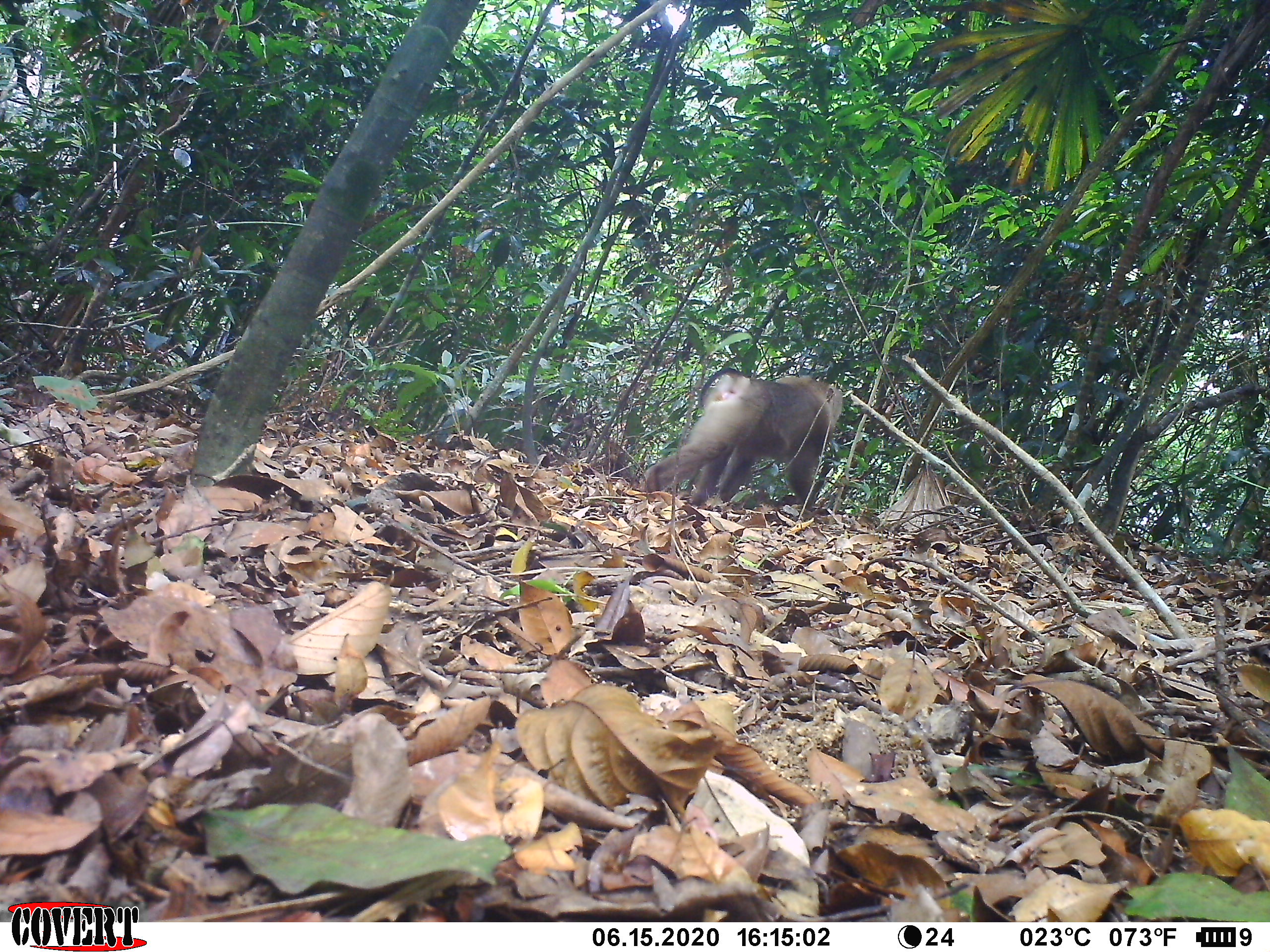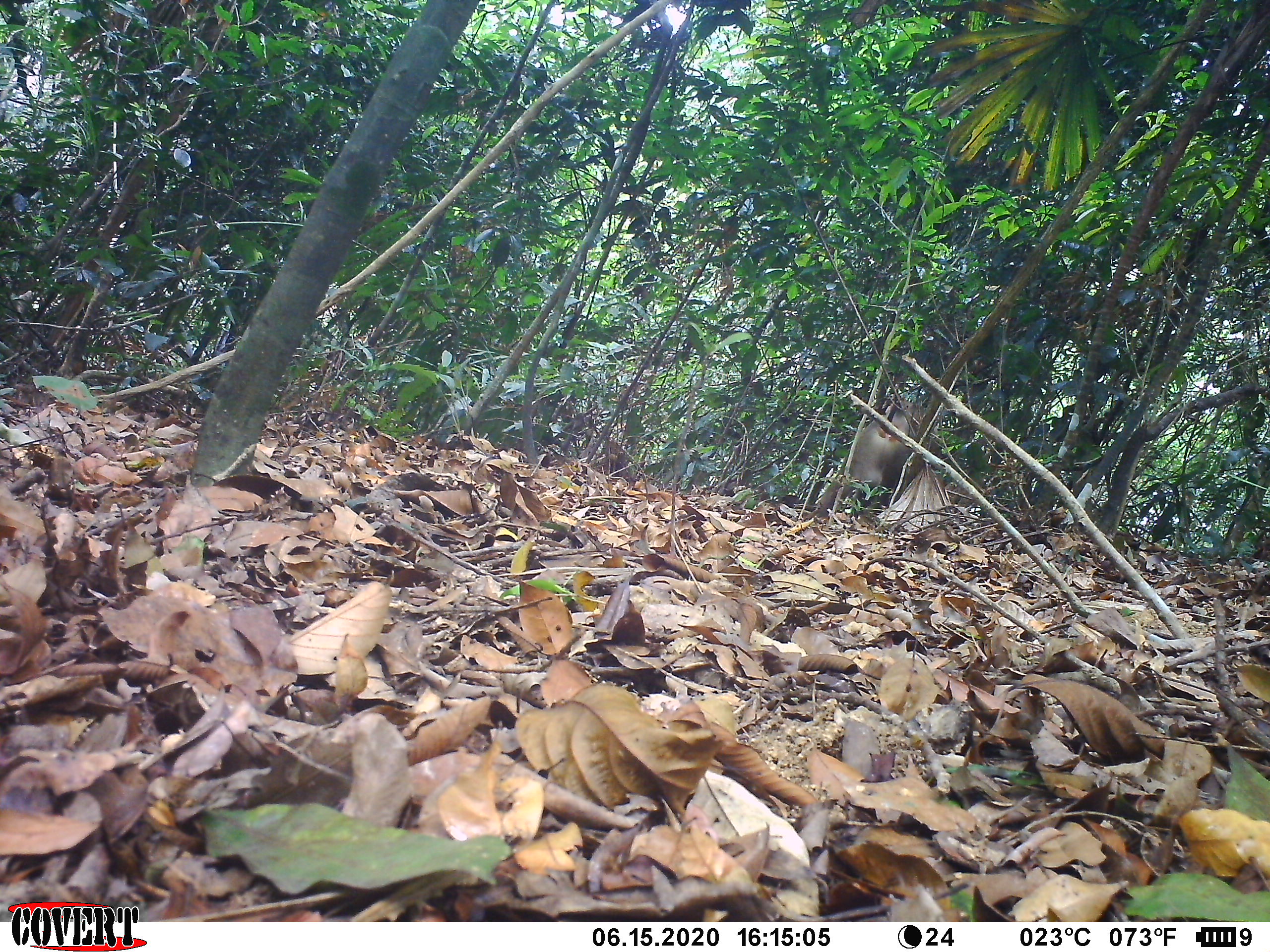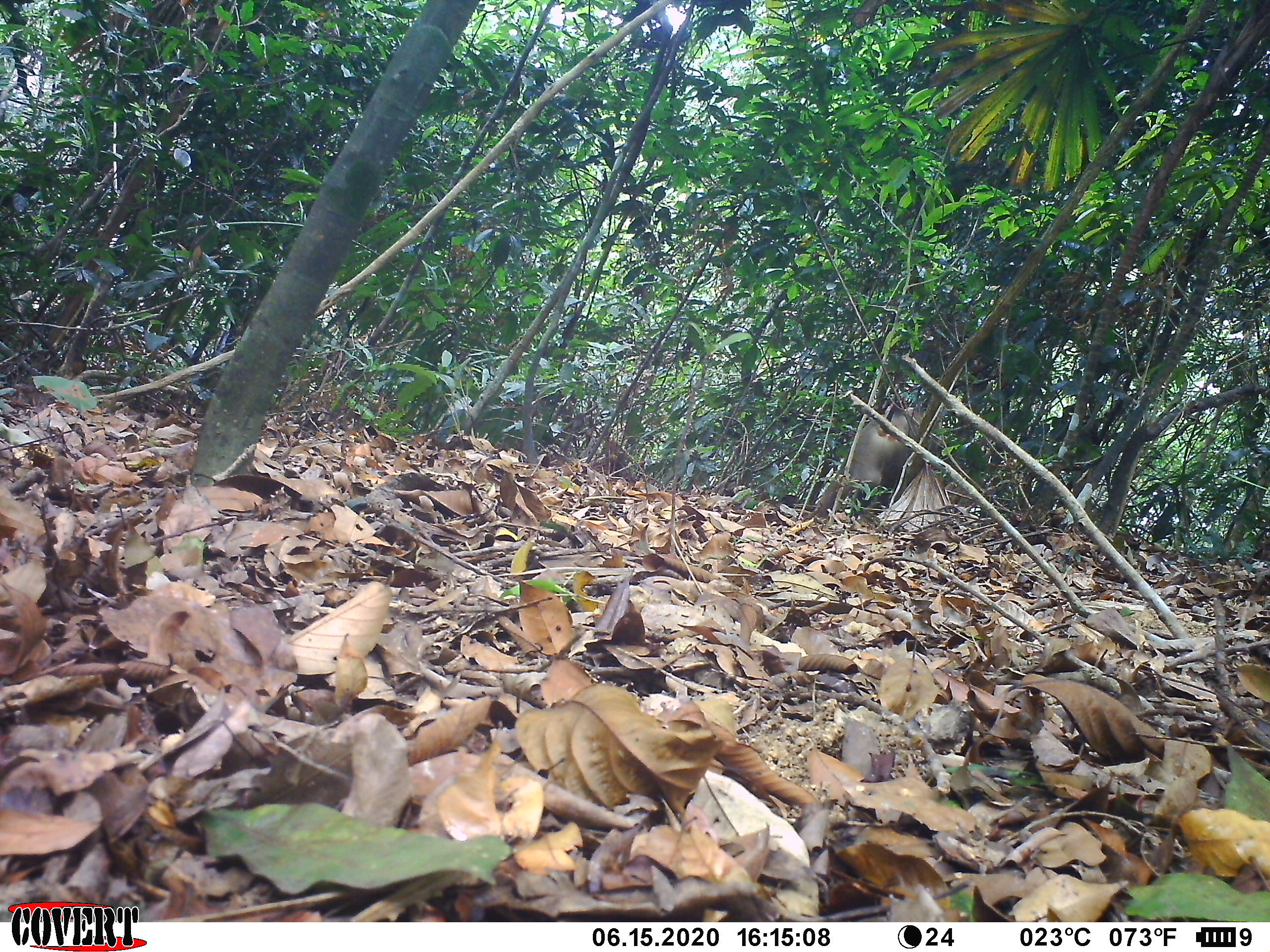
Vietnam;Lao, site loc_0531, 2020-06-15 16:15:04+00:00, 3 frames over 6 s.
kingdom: Animalia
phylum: Chordata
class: Mammalia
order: Primates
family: Cercopithecidae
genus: Macaca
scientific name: Macaca nemestrina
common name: pig-tailed macaque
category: pig tailed macaque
Pig tailed macaque (pig-tailed macaque) (Macaca nemestrina). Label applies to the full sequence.